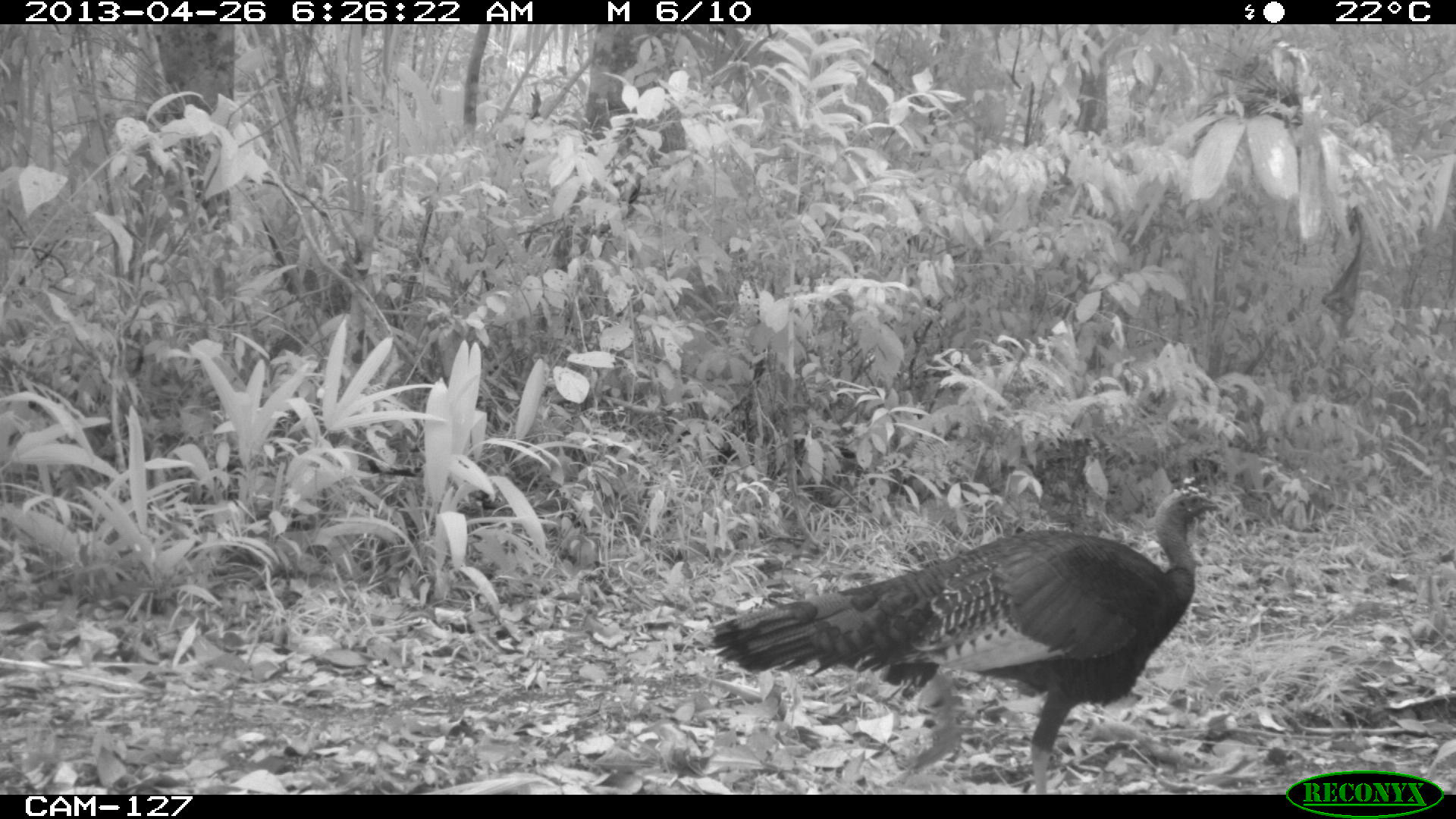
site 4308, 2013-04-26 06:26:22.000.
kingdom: Animalia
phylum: Chordata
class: Aves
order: Galliformes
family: Phasianidae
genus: Meleagris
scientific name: Meleagris ocellata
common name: ocellated turkey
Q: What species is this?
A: Meleagris ocellata (ocellated turkey).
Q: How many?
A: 1.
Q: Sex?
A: Male.